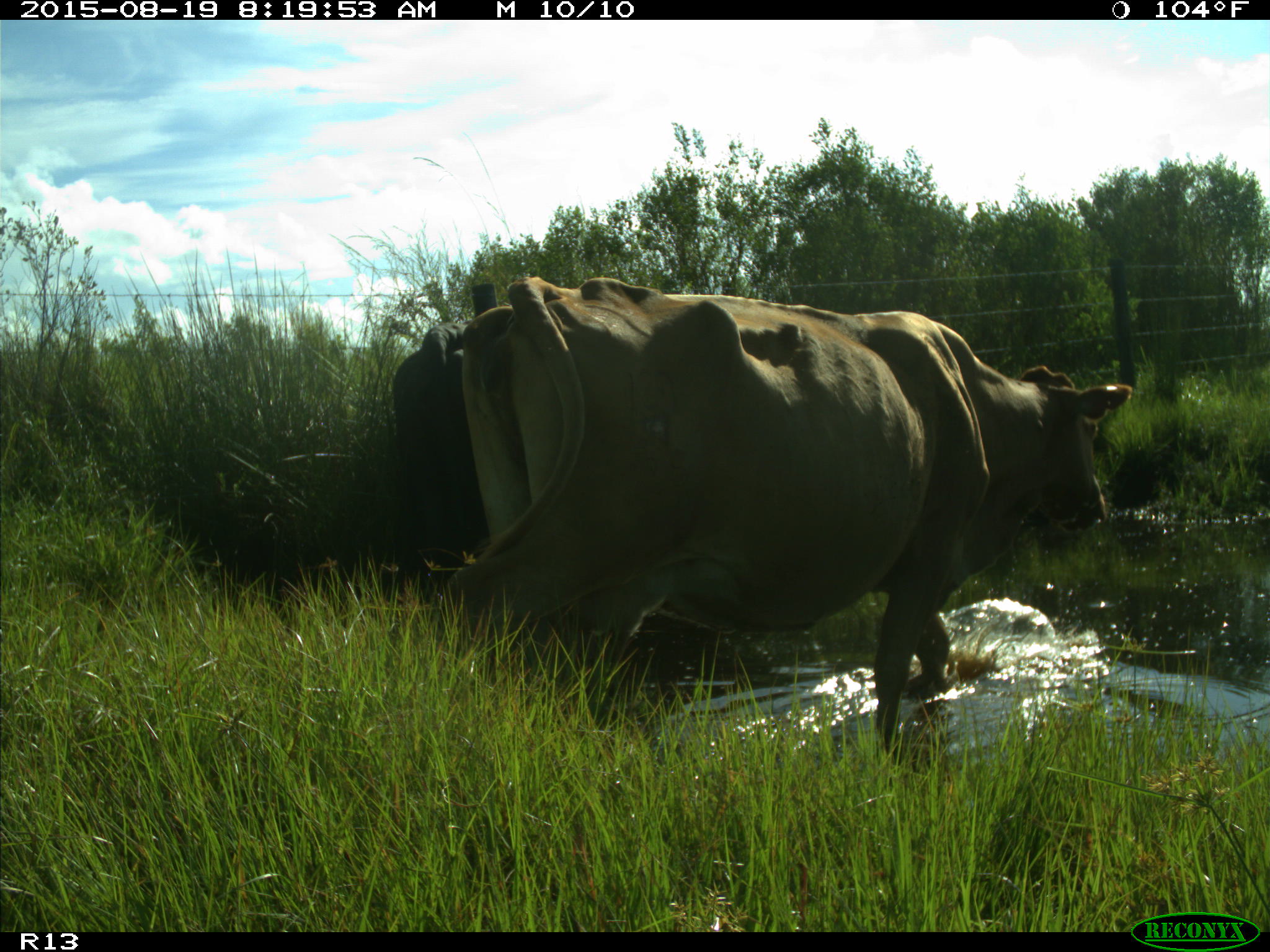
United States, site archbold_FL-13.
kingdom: Animalia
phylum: Chordata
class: Mammalia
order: Artiodactyla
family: Bovidae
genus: Bos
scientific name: Bos taurus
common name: domestic cow